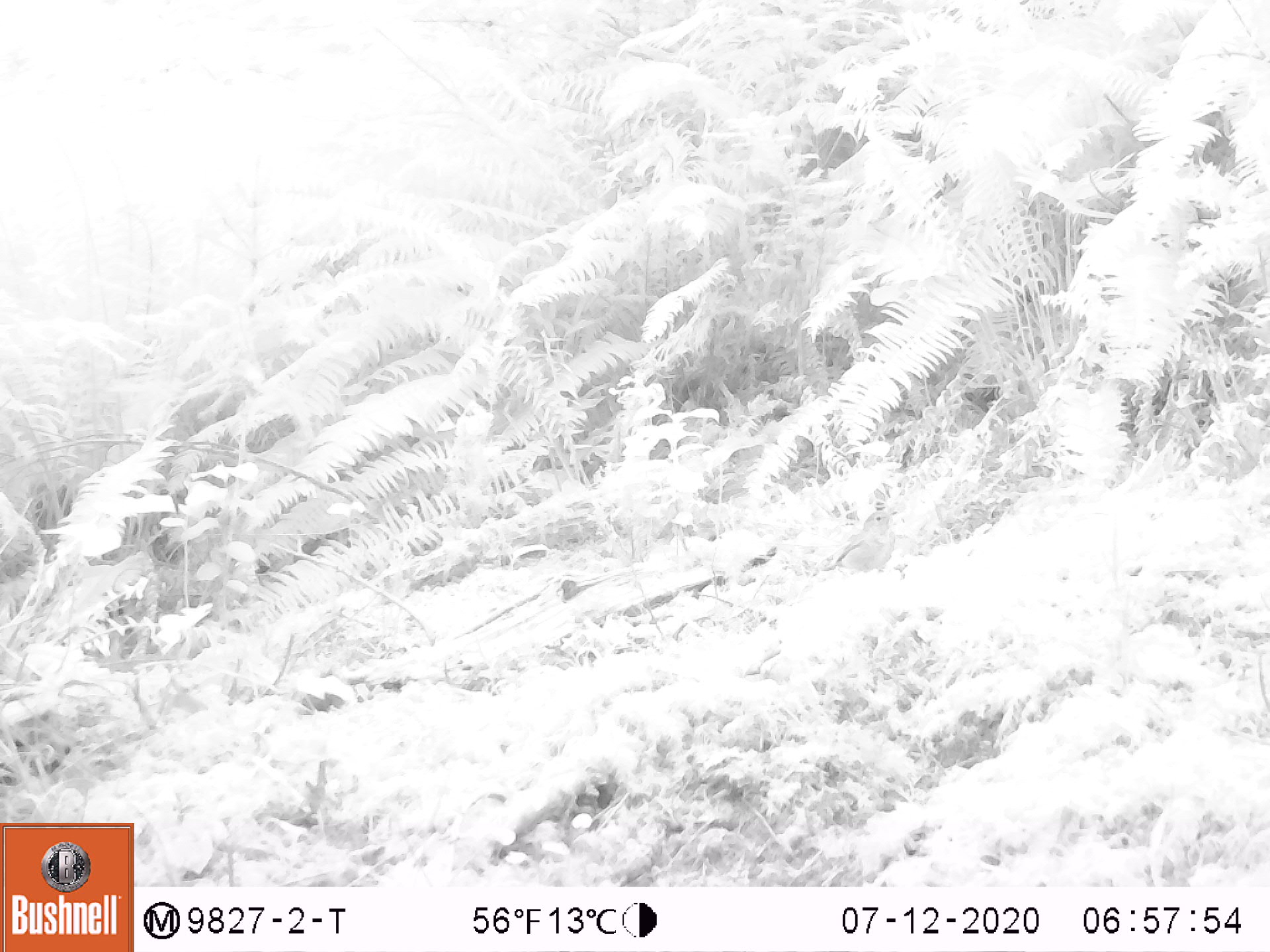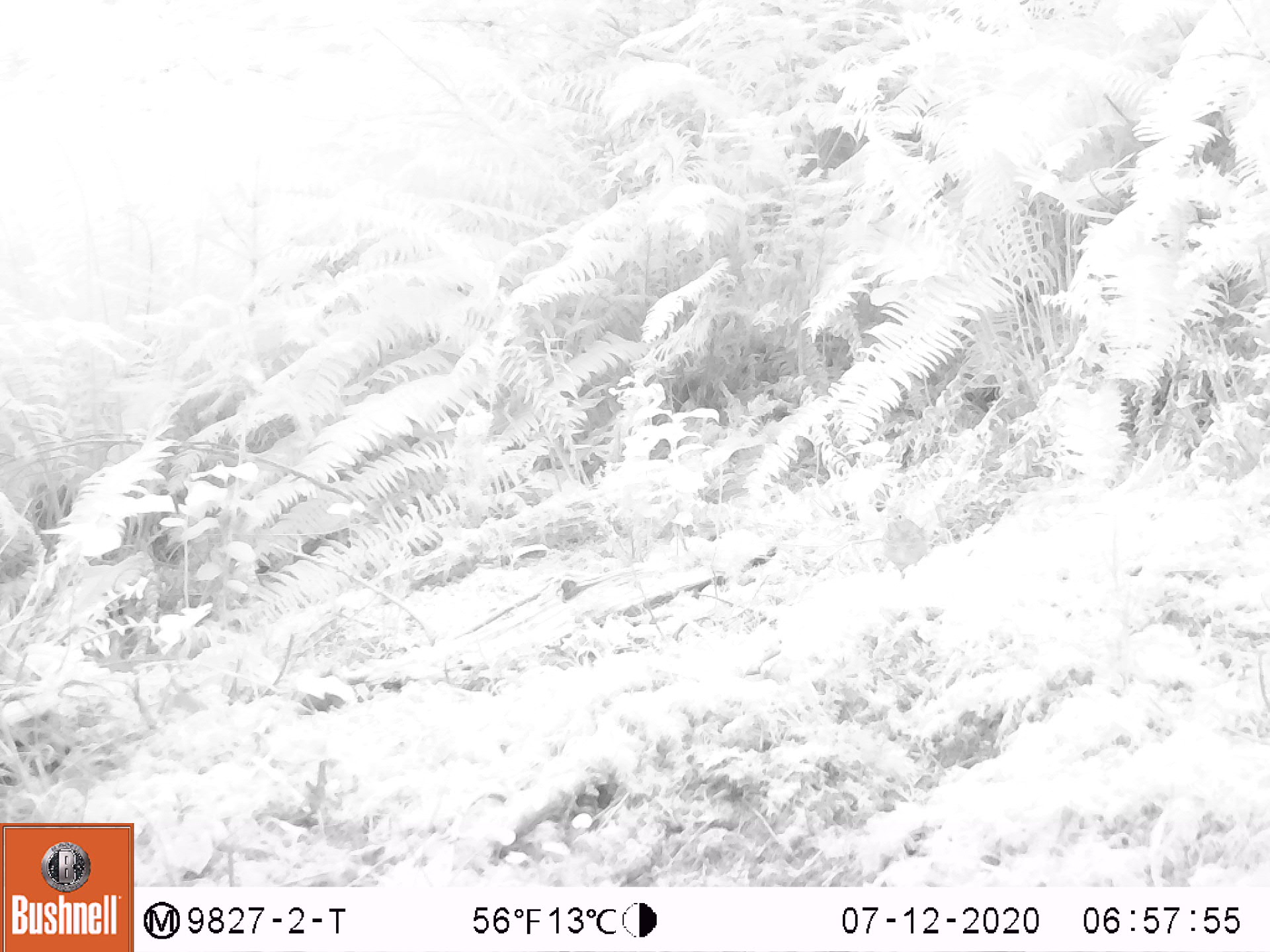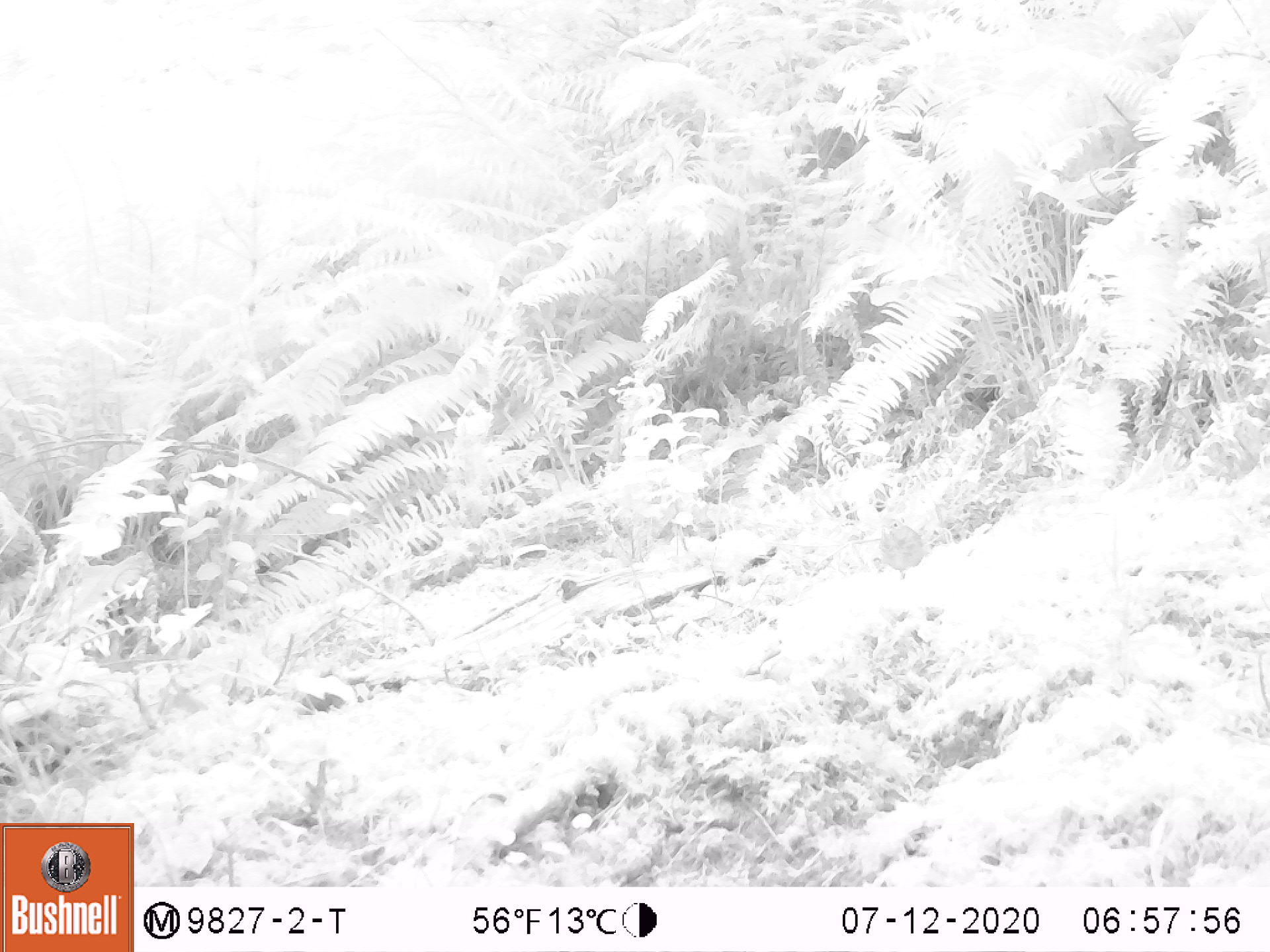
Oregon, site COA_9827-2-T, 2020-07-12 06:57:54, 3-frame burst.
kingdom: Animalia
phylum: Chordata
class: Aves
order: Passeriformes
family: Turdidae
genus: Catharus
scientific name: Catharus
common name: brown thrushes and nightingale-thrushes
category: catharus species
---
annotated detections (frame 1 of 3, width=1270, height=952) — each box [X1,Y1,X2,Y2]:
catharus species: [799,489,923,598]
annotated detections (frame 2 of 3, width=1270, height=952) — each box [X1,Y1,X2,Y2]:
catharus species: [871,498,953,602]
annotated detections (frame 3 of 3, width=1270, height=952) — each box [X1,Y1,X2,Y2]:
catharus species: [872,508,954,598]